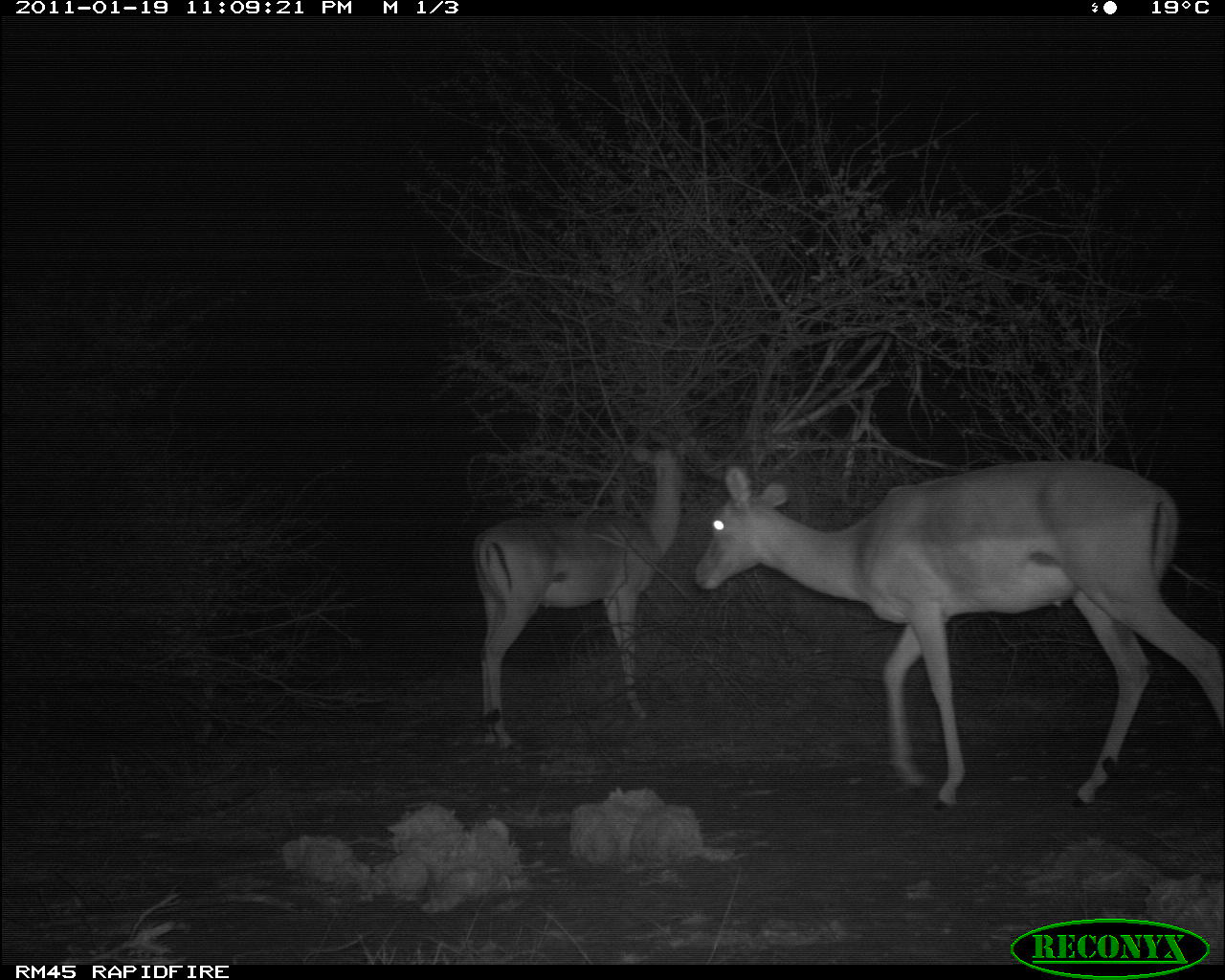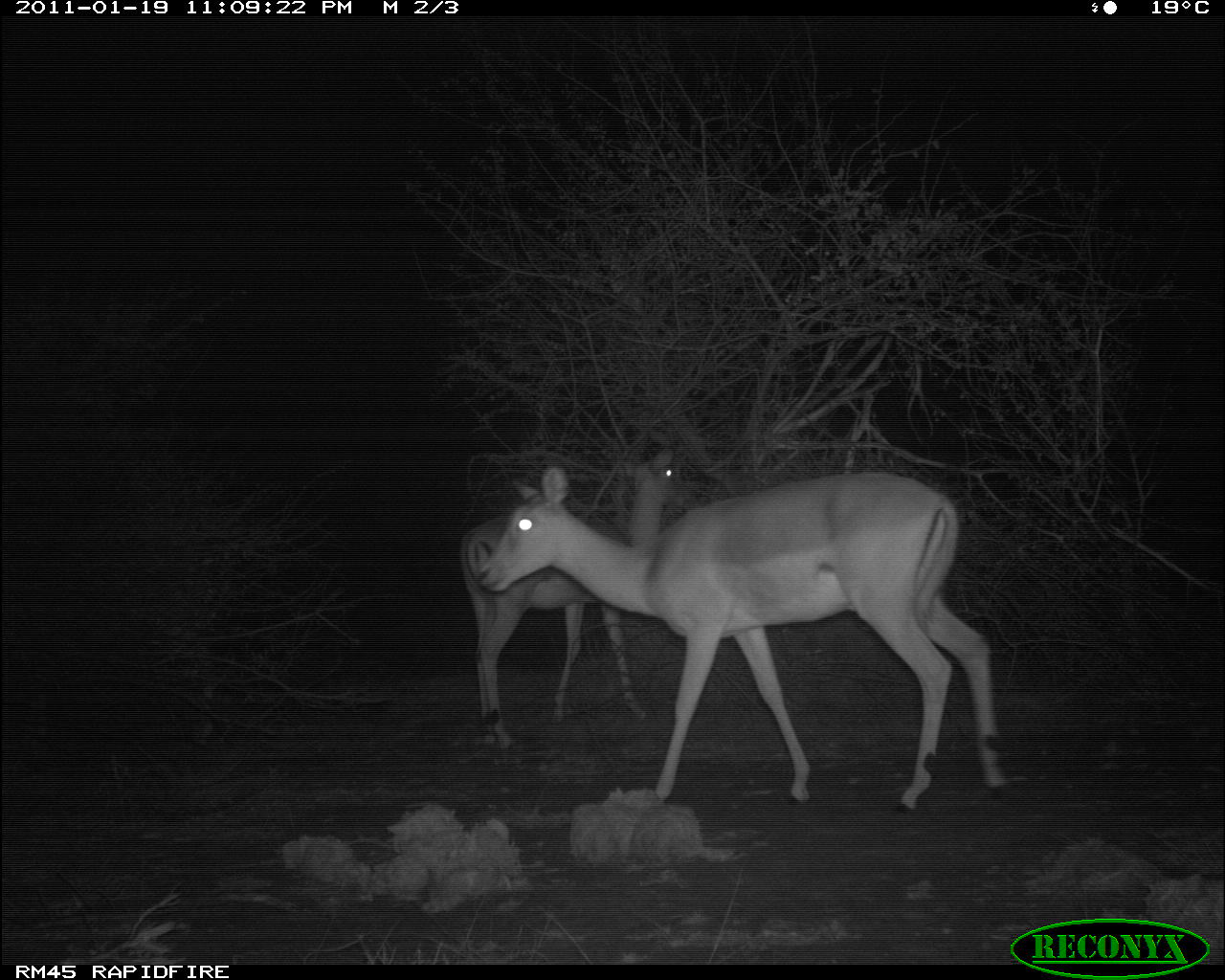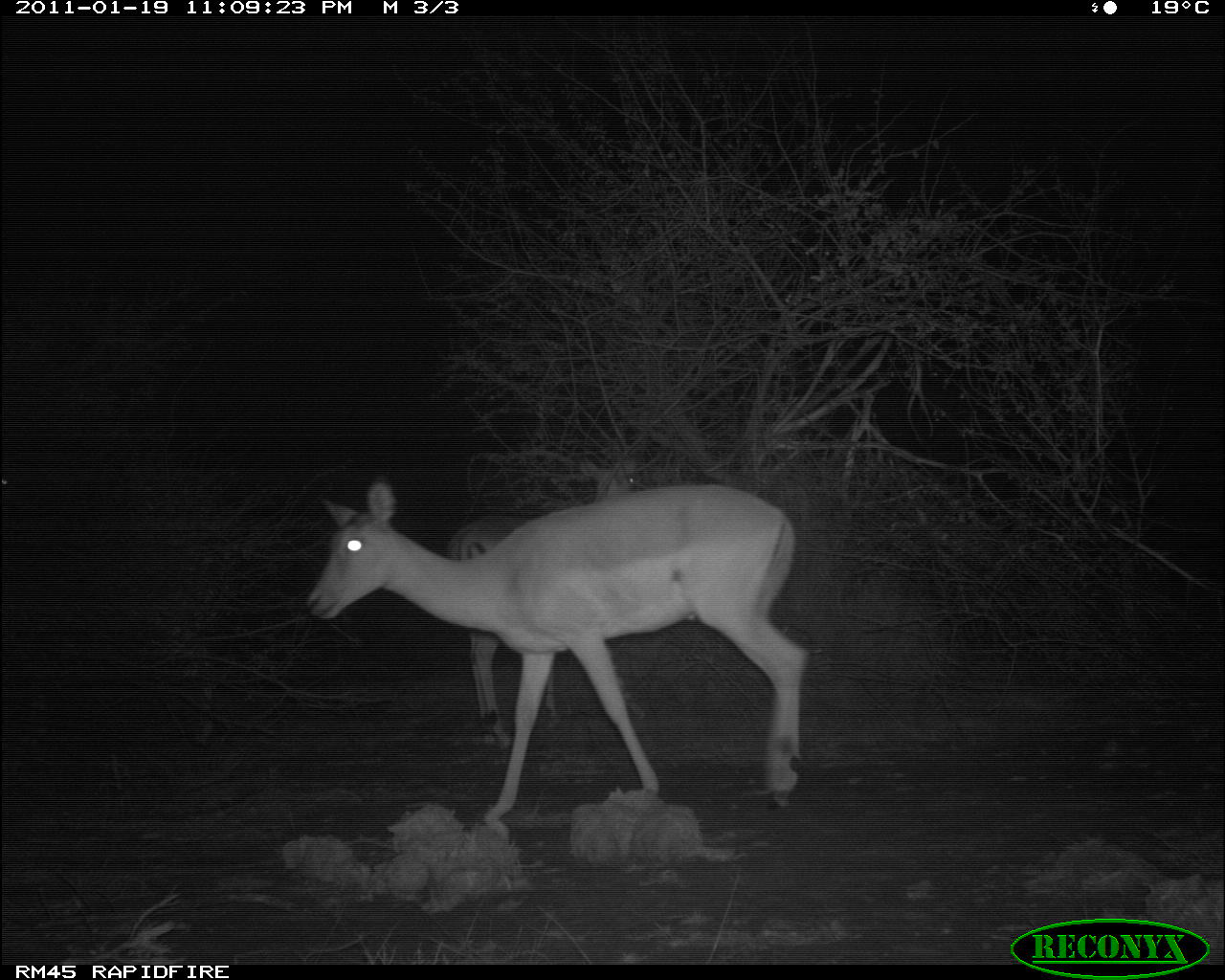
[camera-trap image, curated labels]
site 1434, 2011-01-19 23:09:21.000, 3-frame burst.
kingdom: Animalia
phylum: Chordata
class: Mammalia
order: Artiodactyla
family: Bovidae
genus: Aepyceros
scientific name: Aepyceros melampus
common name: impala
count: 2